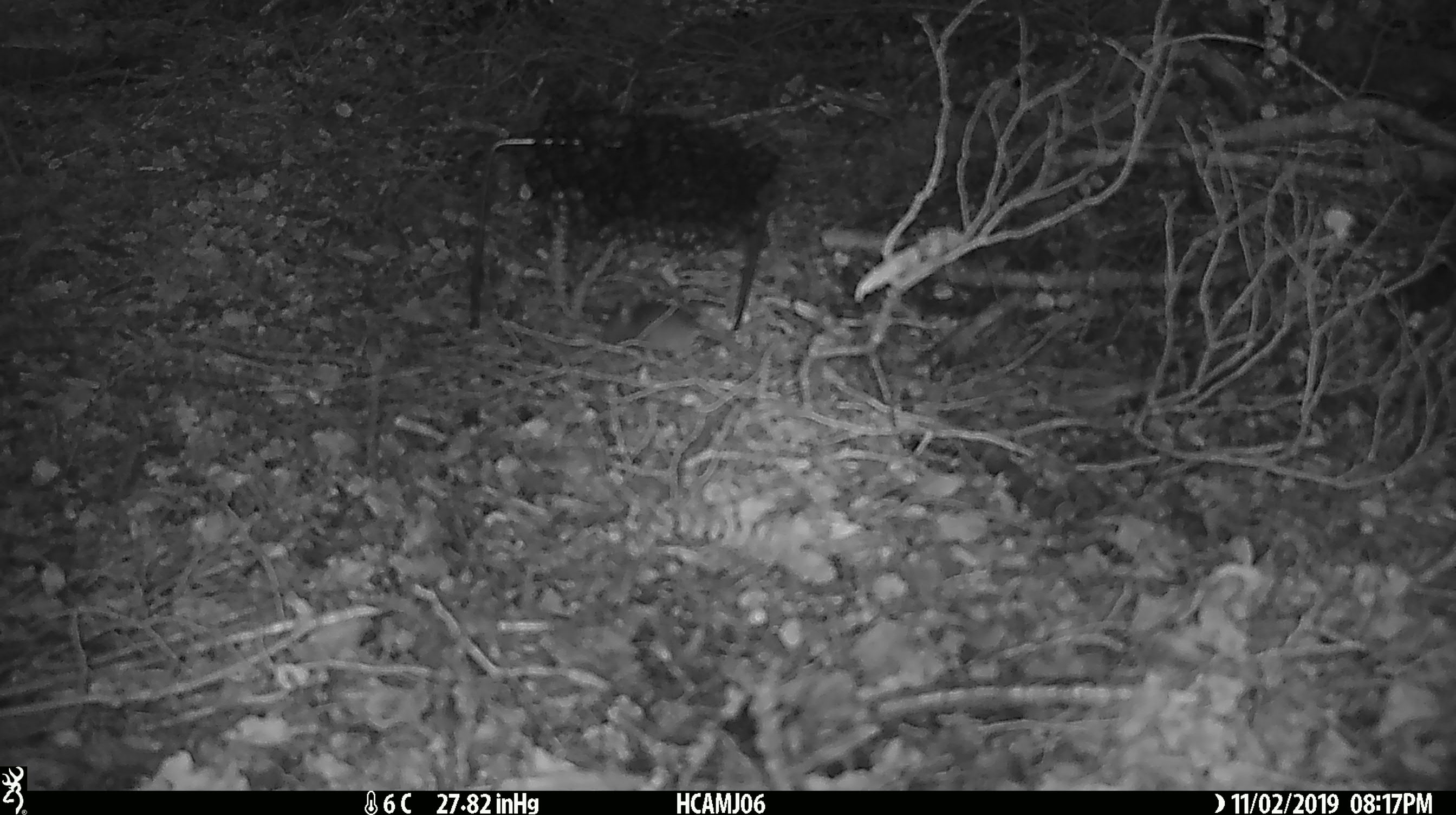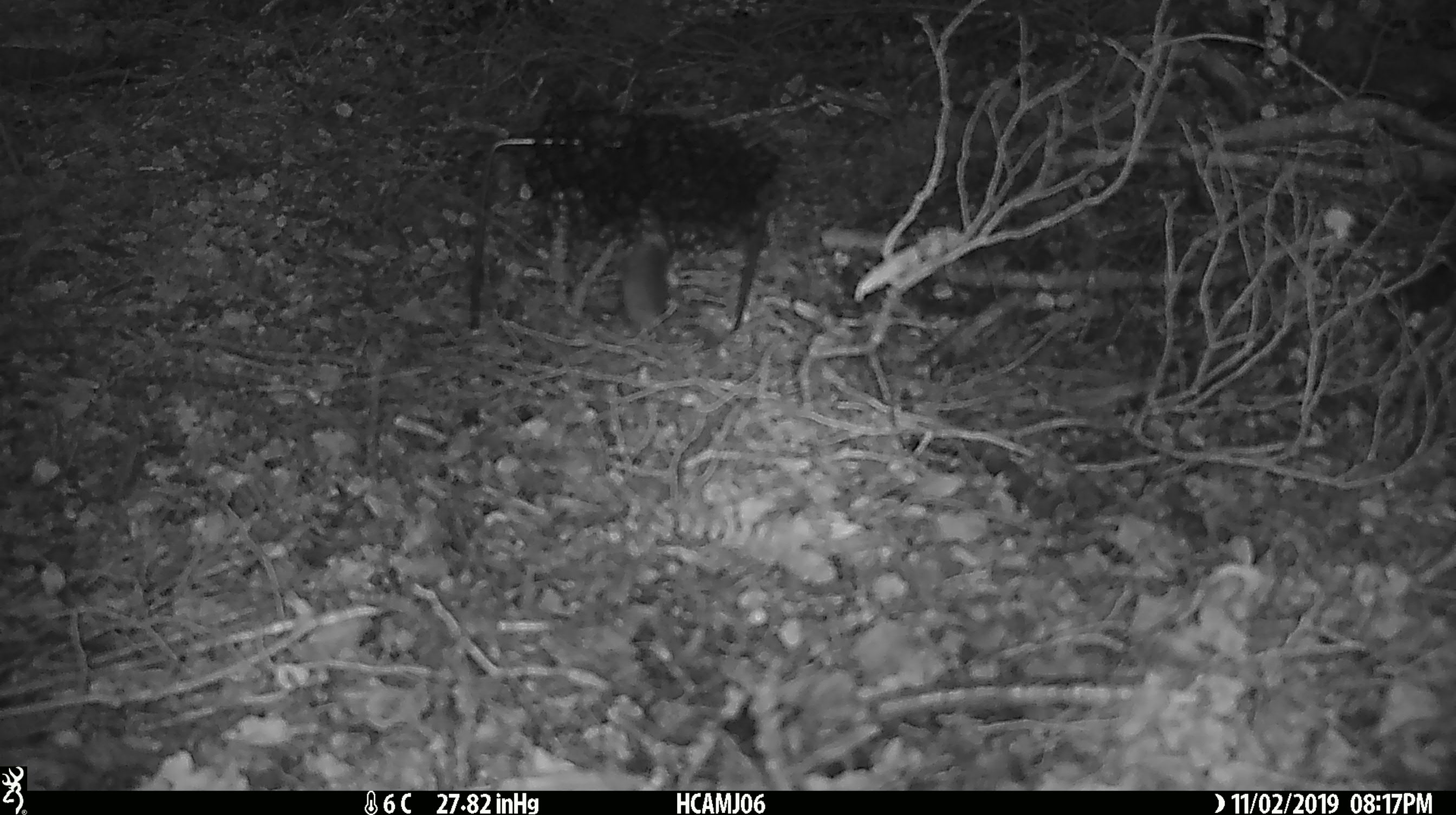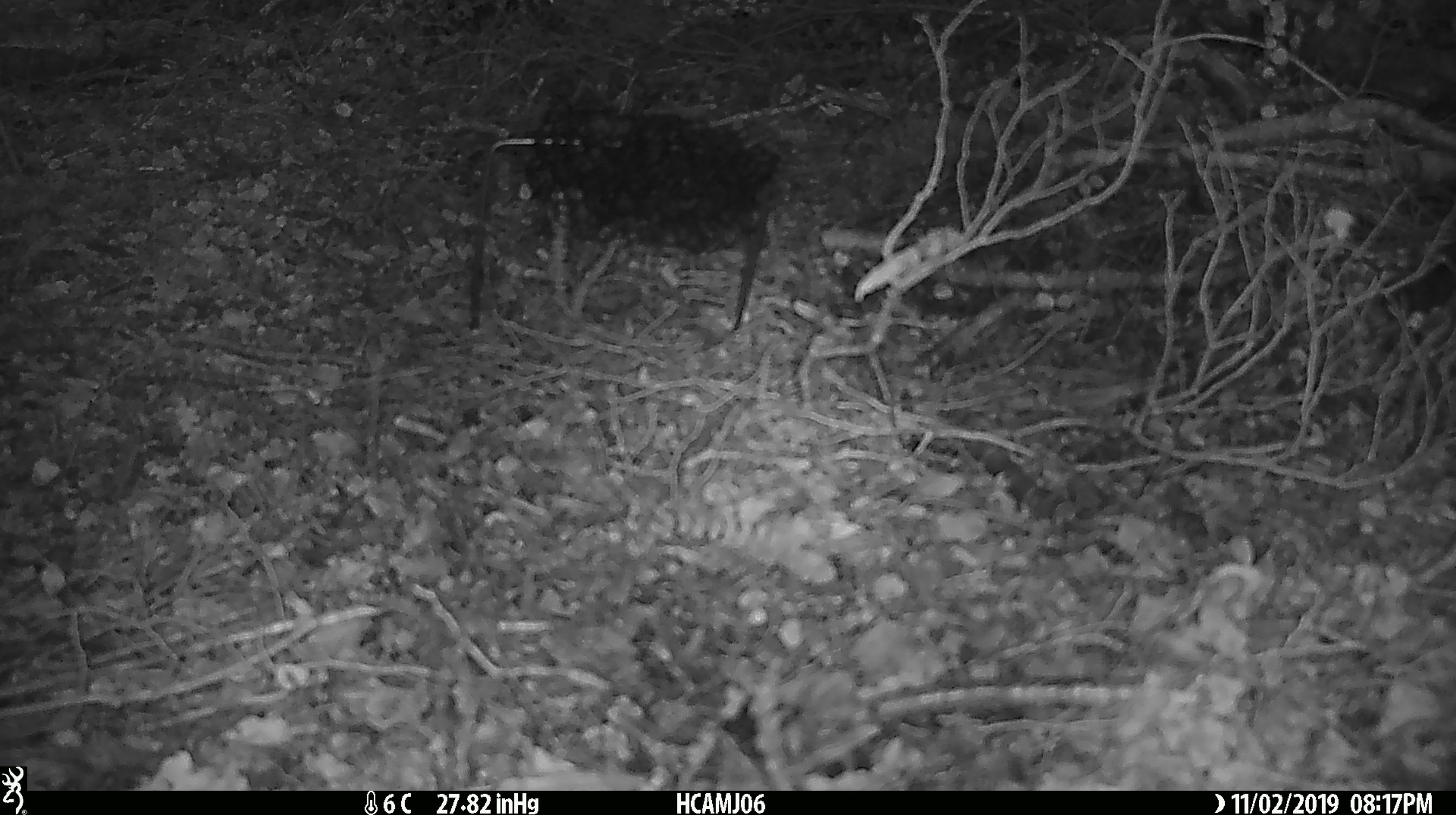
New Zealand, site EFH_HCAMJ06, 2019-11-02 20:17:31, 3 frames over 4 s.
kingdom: Animalia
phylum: Chordata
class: Mammalia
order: Rodentia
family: Muridae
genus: Mus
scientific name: Mus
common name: mouse